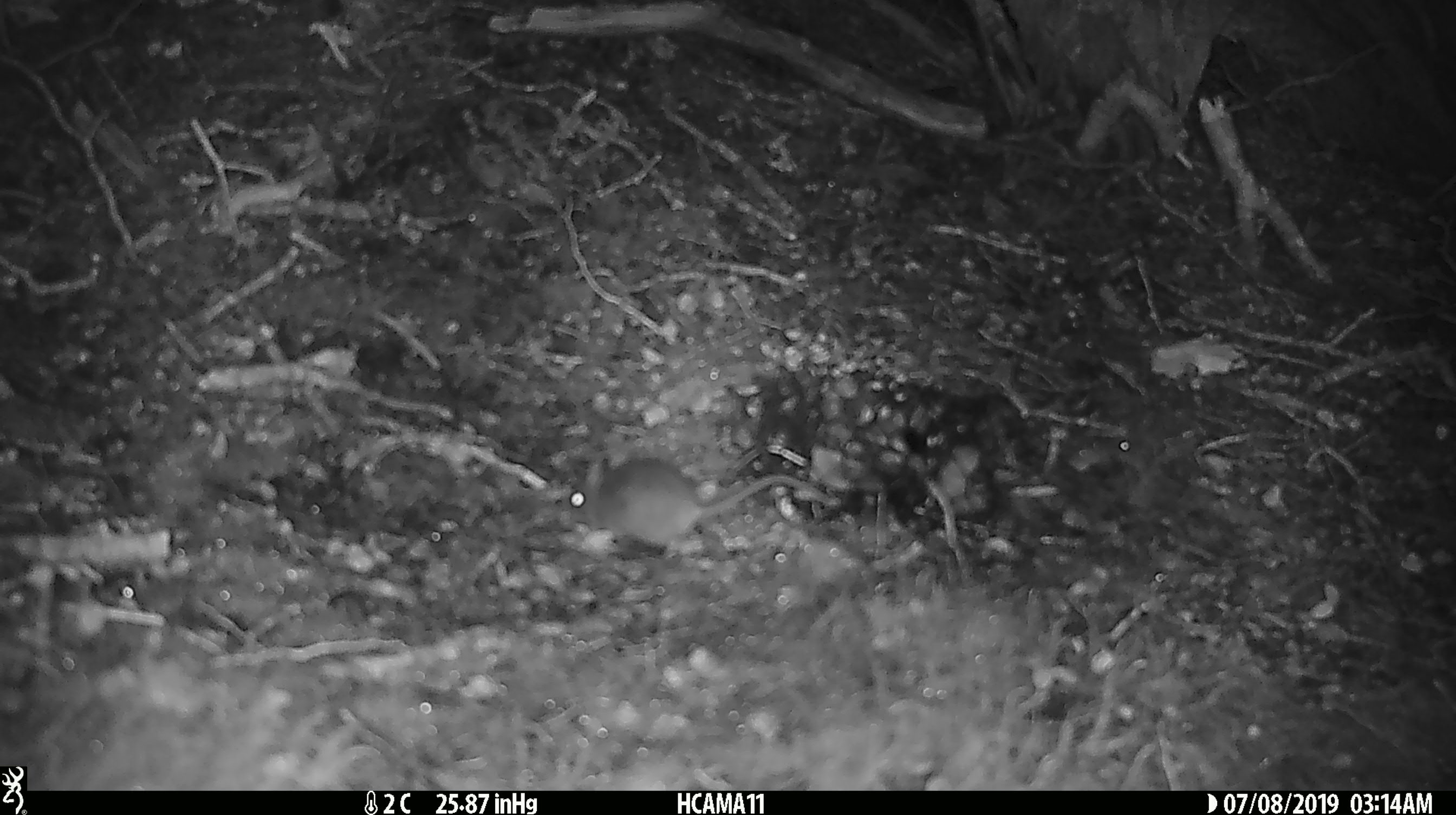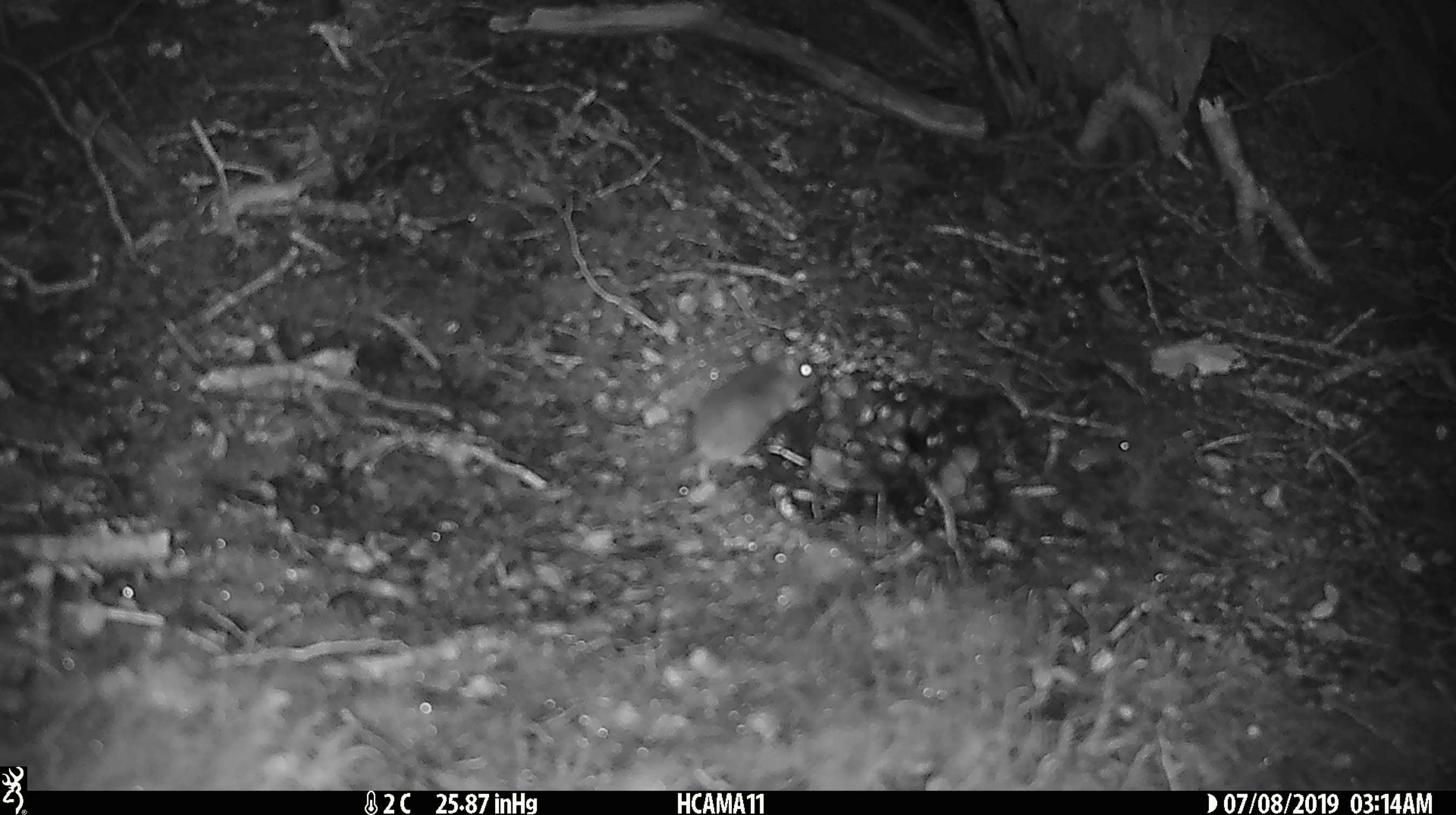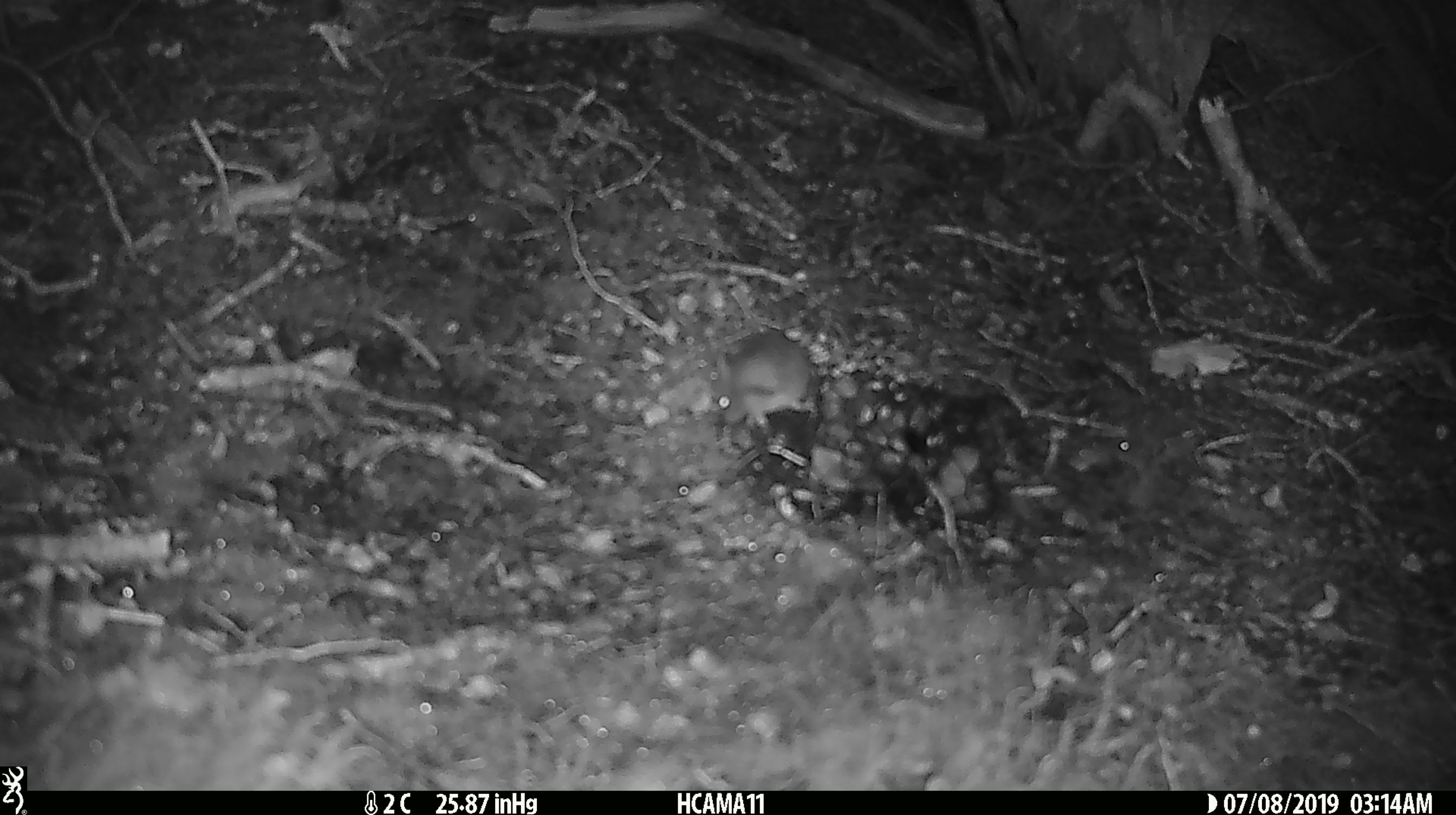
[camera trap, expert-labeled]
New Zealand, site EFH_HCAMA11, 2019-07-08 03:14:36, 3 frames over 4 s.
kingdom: Animalia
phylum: Chordata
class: Mammalia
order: Rodentia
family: Muridae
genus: Mus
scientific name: Mus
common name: mouse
Mouse (Mus).